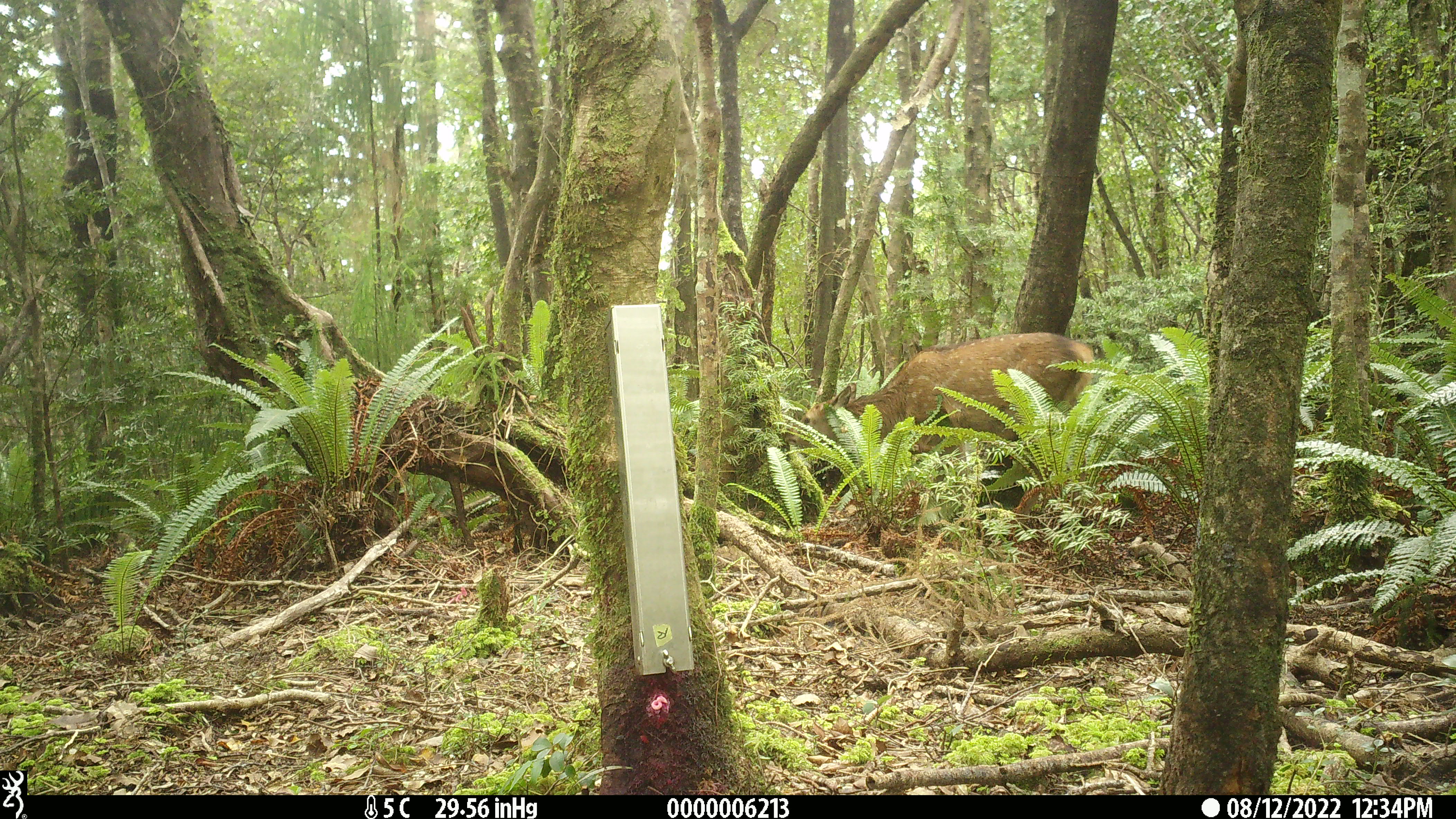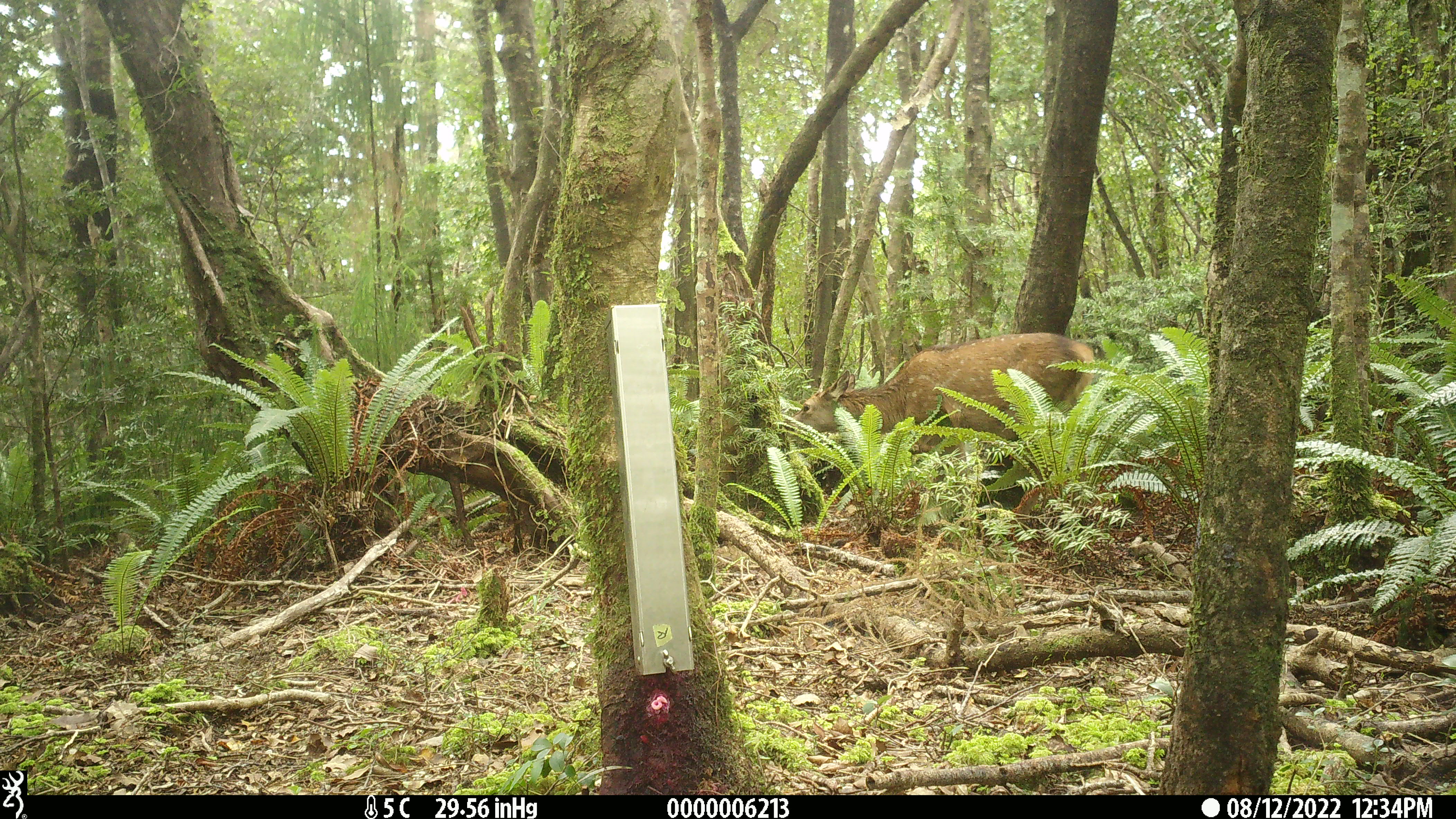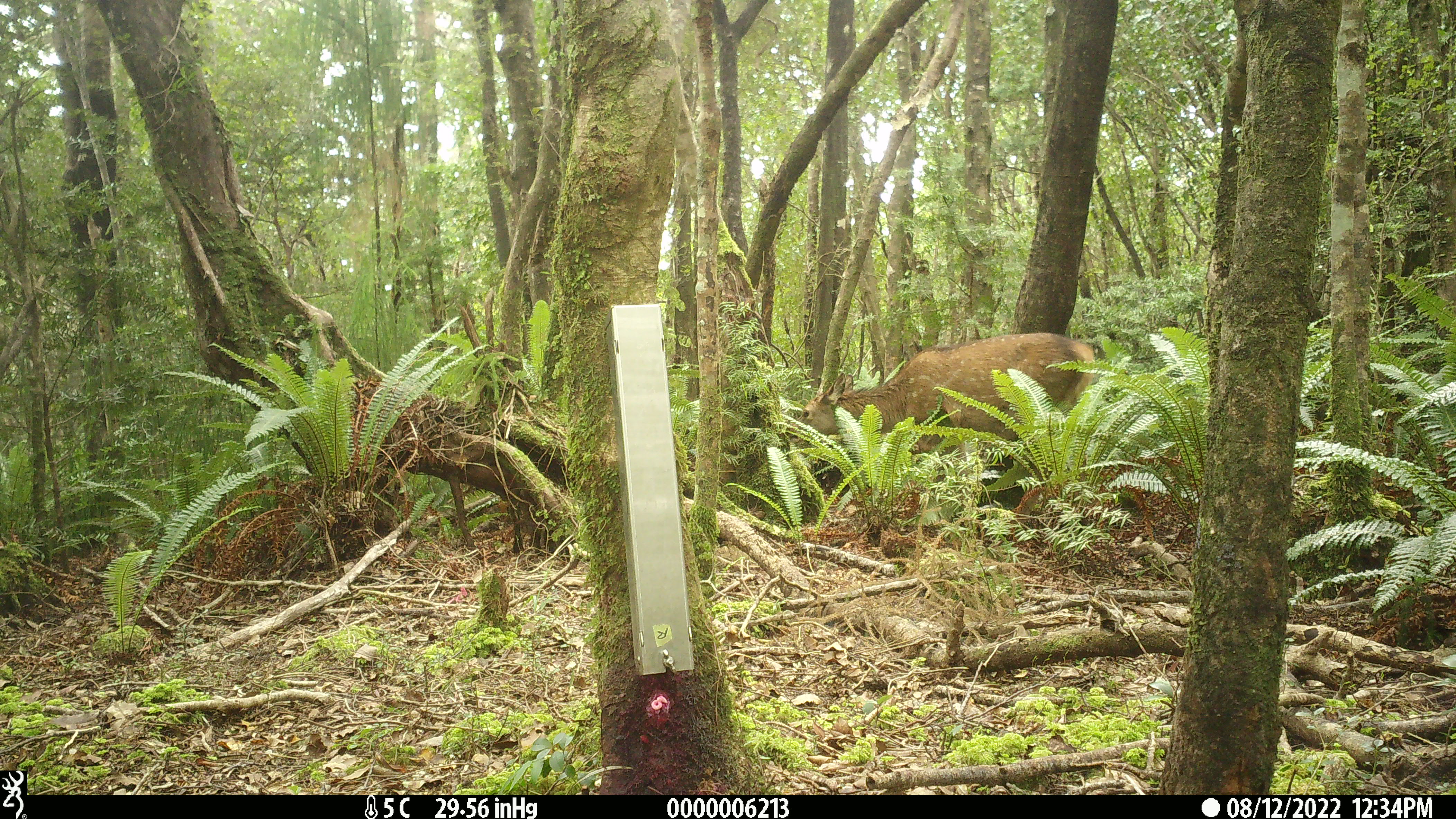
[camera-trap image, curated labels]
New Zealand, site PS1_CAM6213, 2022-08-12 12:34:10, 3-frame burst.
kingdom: Animalia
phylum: Chordata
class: Mammalia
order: Artiodactyla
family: Cervidae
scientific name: Cervidae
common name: deer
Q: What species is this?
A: Deer (Cervidae).